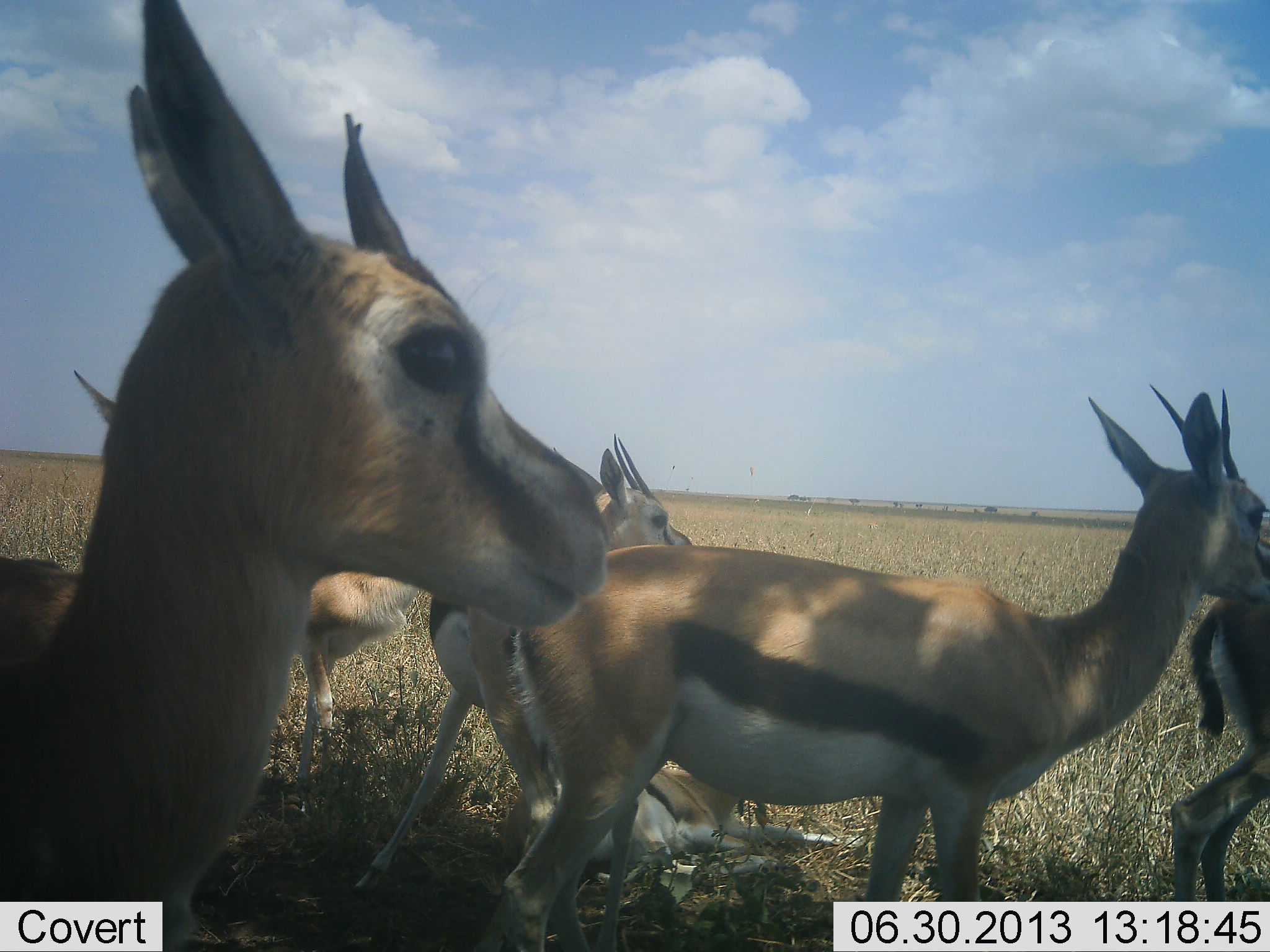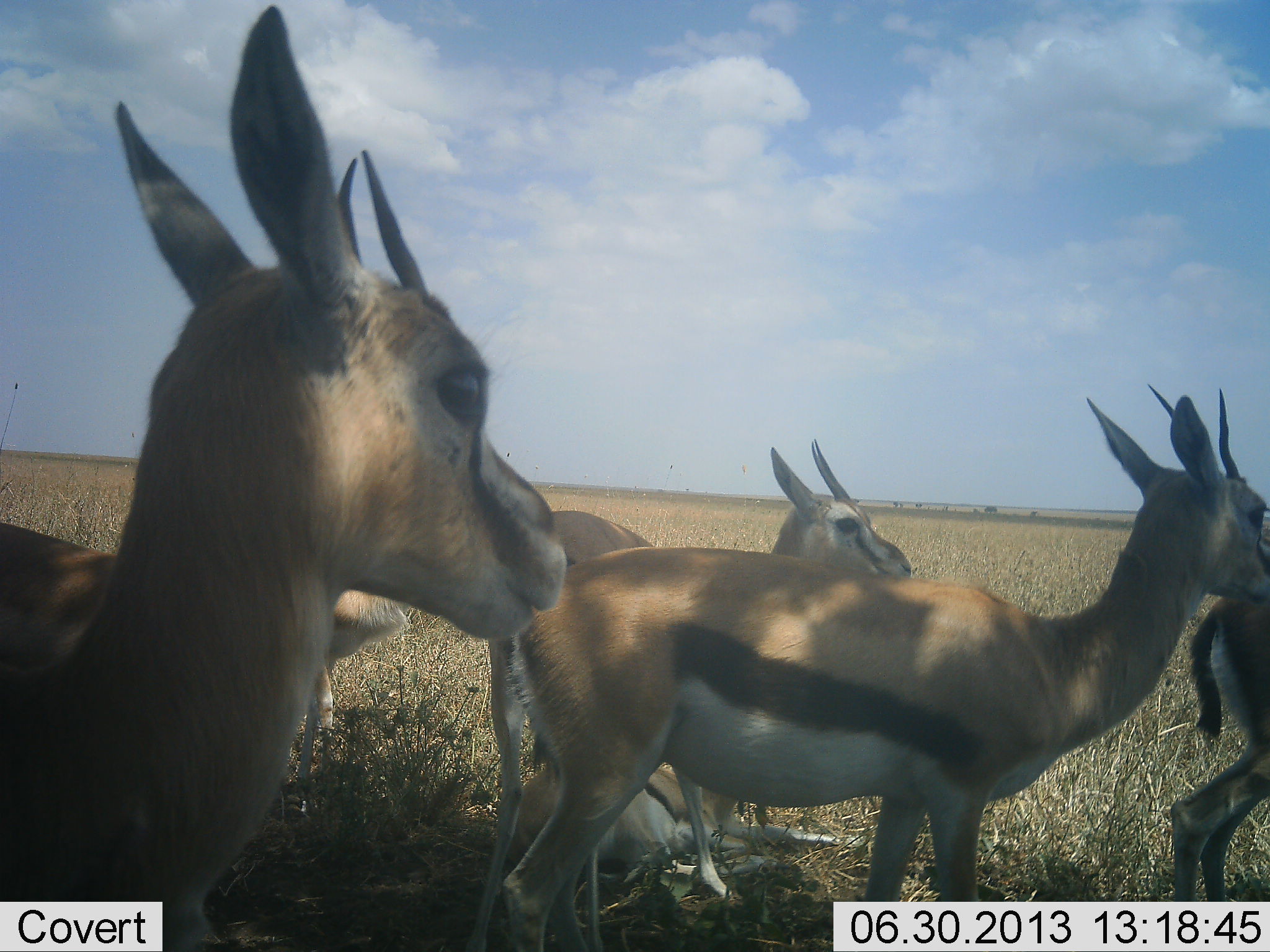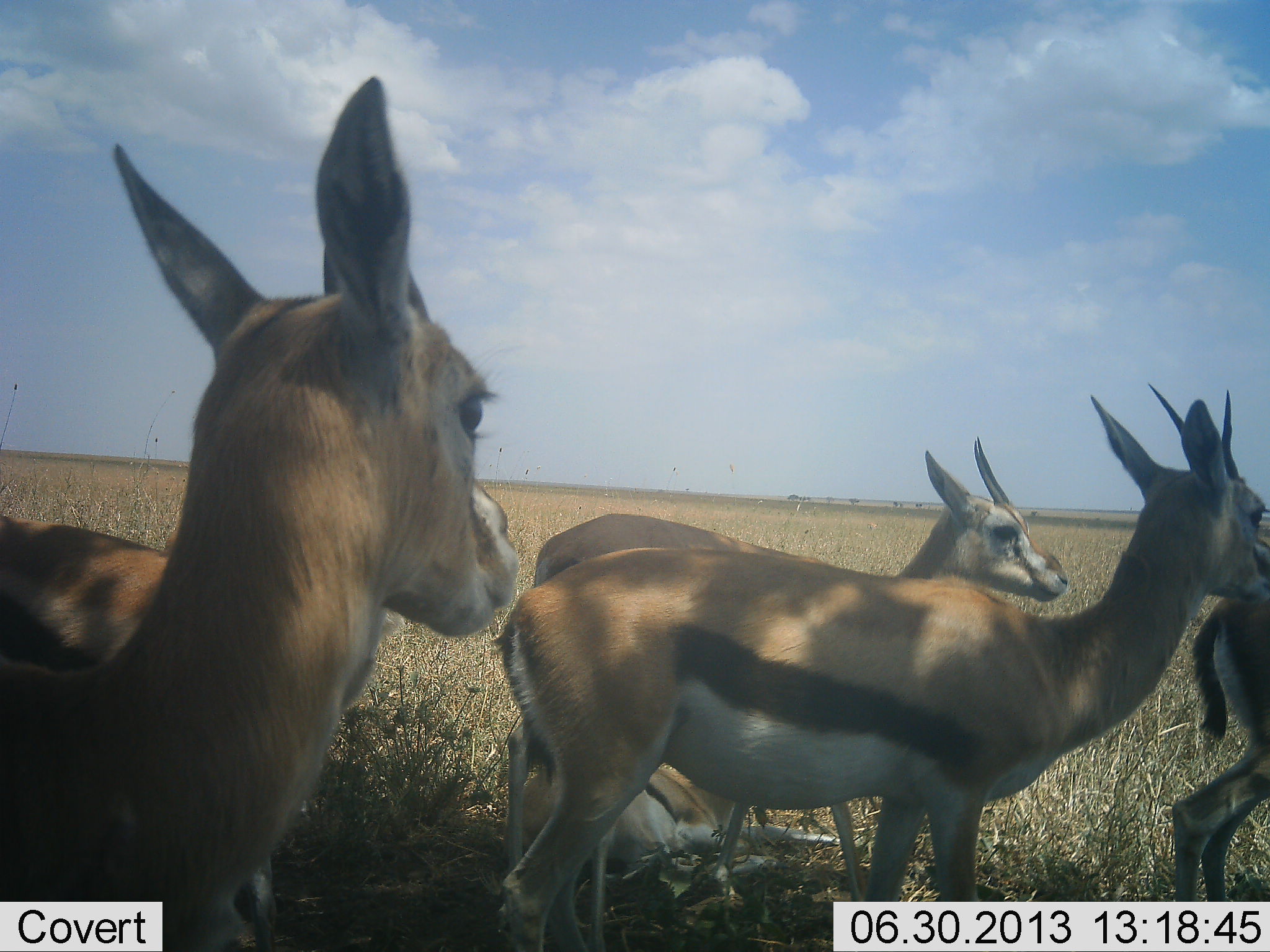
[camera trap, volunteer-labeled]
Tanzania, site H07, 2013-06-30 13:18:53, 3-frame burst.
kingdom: Animalia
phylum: Chordata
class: Mammalia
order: Artiodactyla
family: Bovidae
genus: Eudorcas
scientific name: Eudorcas thomsonii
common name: thomson's gazelle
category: gazellethomsons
Gazellethomsons (thomson's gazelle) (Eudorcas thomsonii), count 6. Behavior (volunteer vote fractions): standing 89%, resting 36%, moving 64%, interacting 4%. Young present (vote fraction): 4%. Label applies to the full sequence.